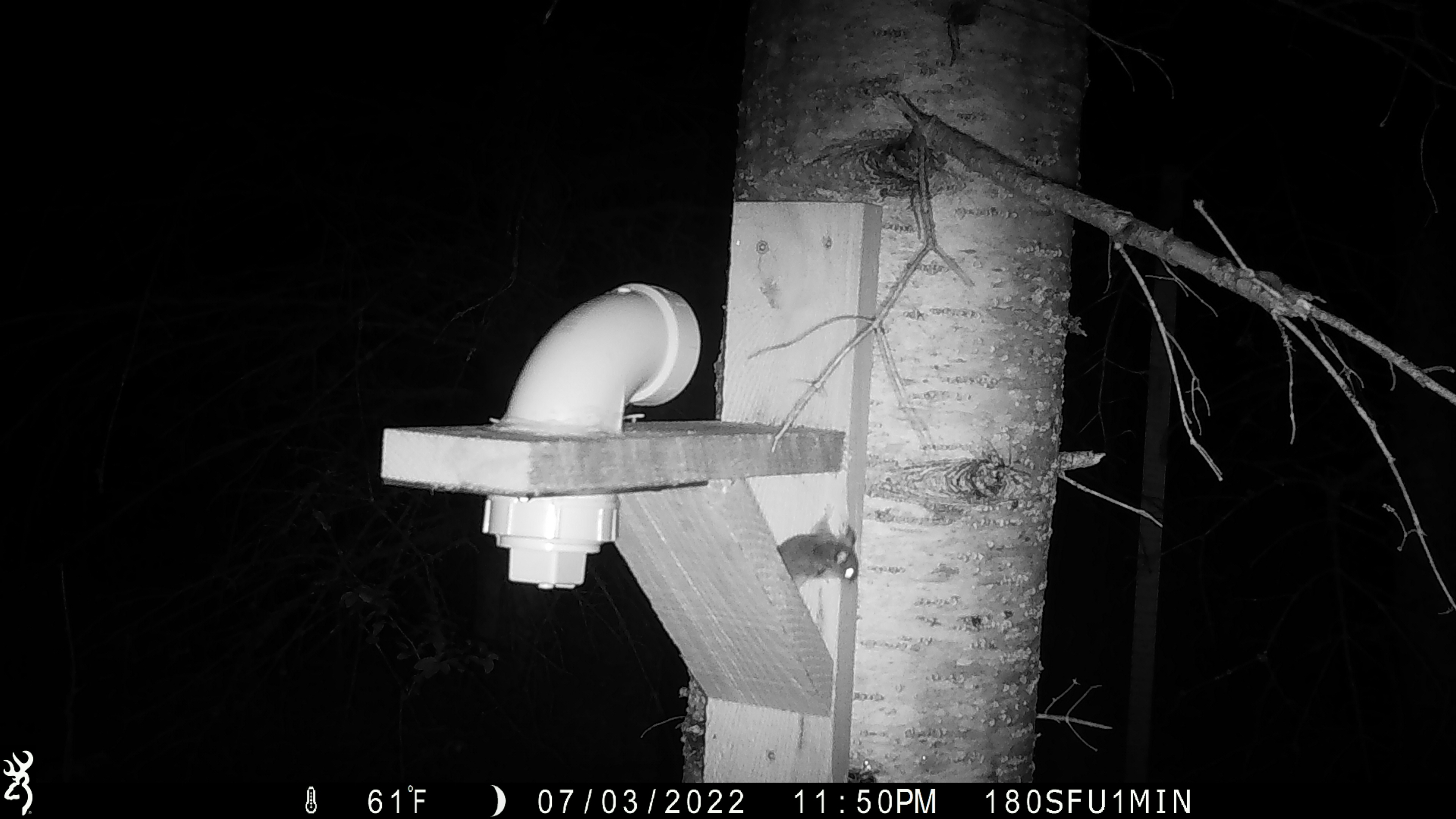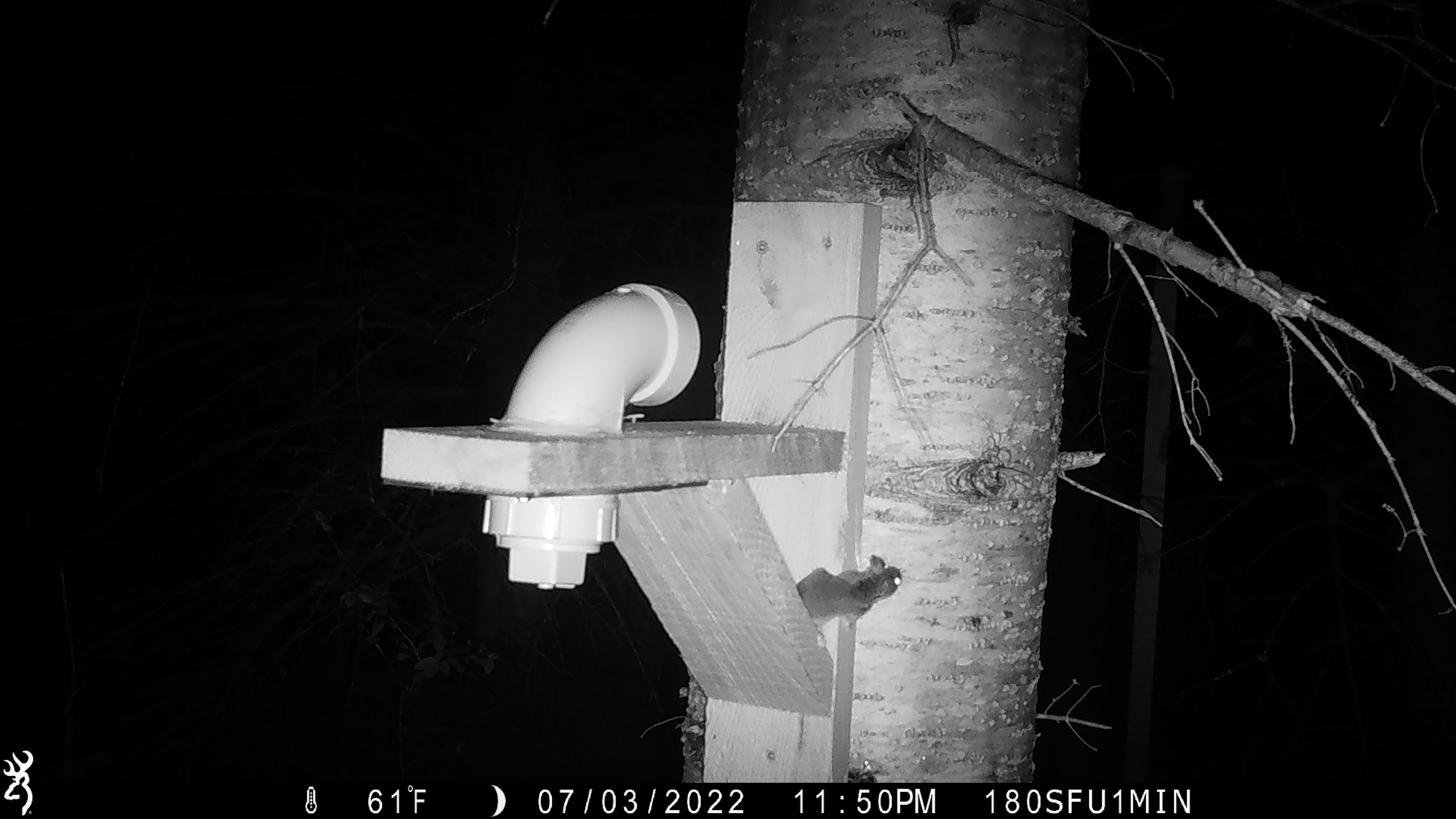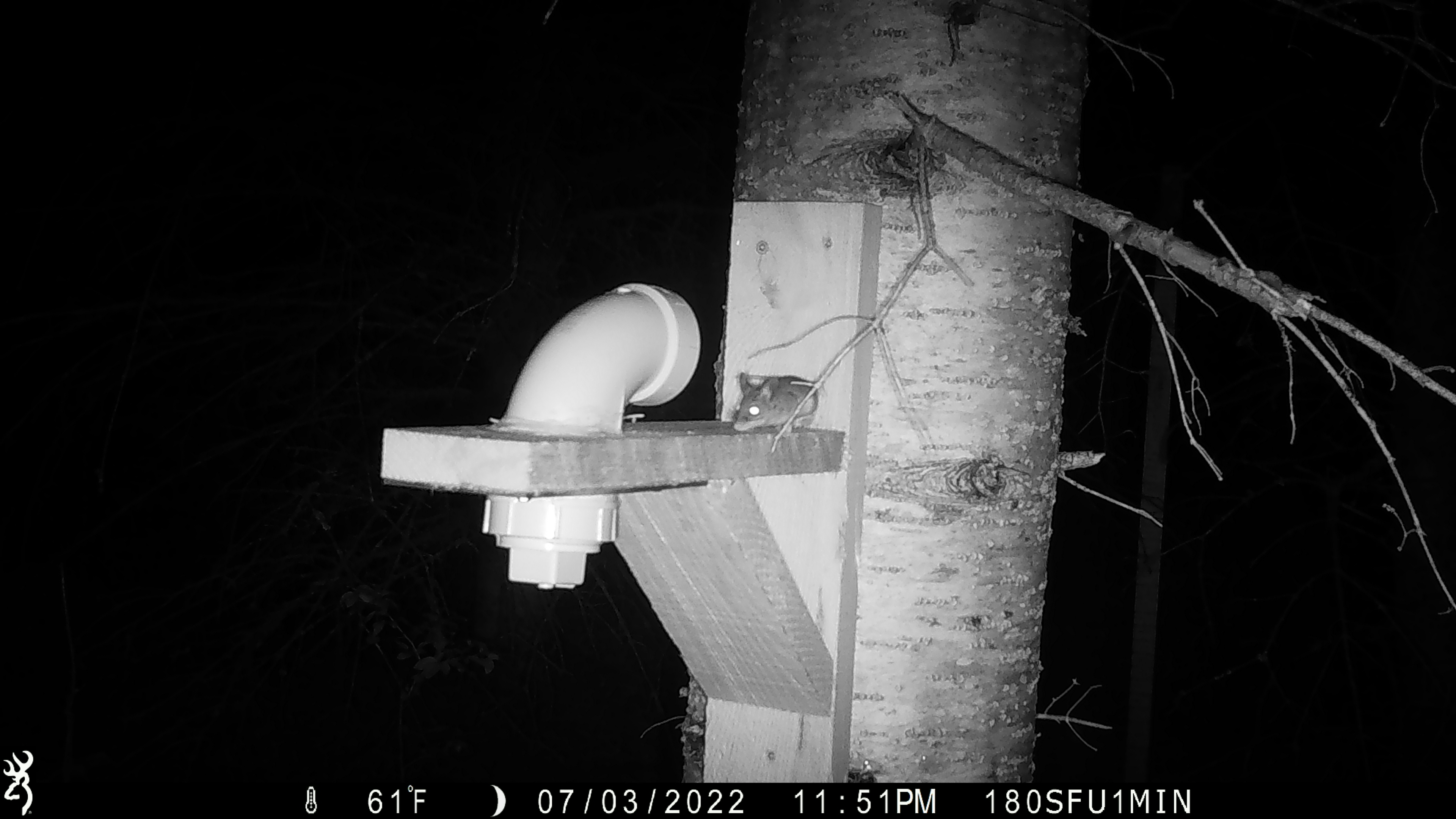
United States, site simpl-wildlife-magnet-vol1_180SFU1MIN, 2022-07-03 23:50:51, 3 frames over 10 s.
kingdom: Animalia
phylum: Chordata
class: Mammalia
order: Rodentia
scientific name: Rodentia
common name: mouse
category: mouse sp.